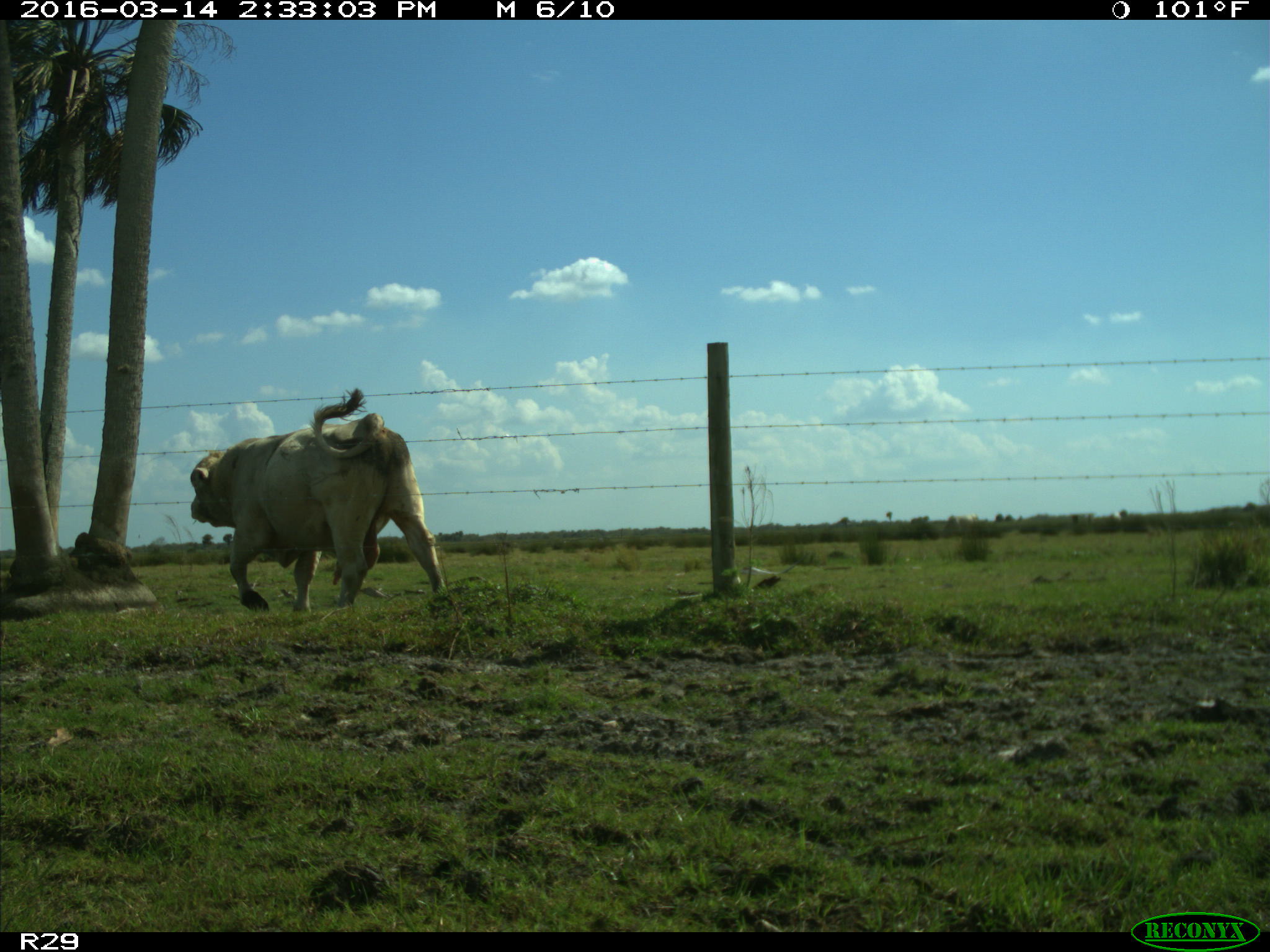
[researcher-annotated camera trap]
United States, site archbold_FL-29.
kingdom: Animalia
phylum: Chordata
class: Mammalia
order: Artiodactyla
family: Bovidae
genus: Bos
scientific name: Bos taurus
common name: domestic cow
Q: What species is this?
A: Bos taurus (domestic cow).